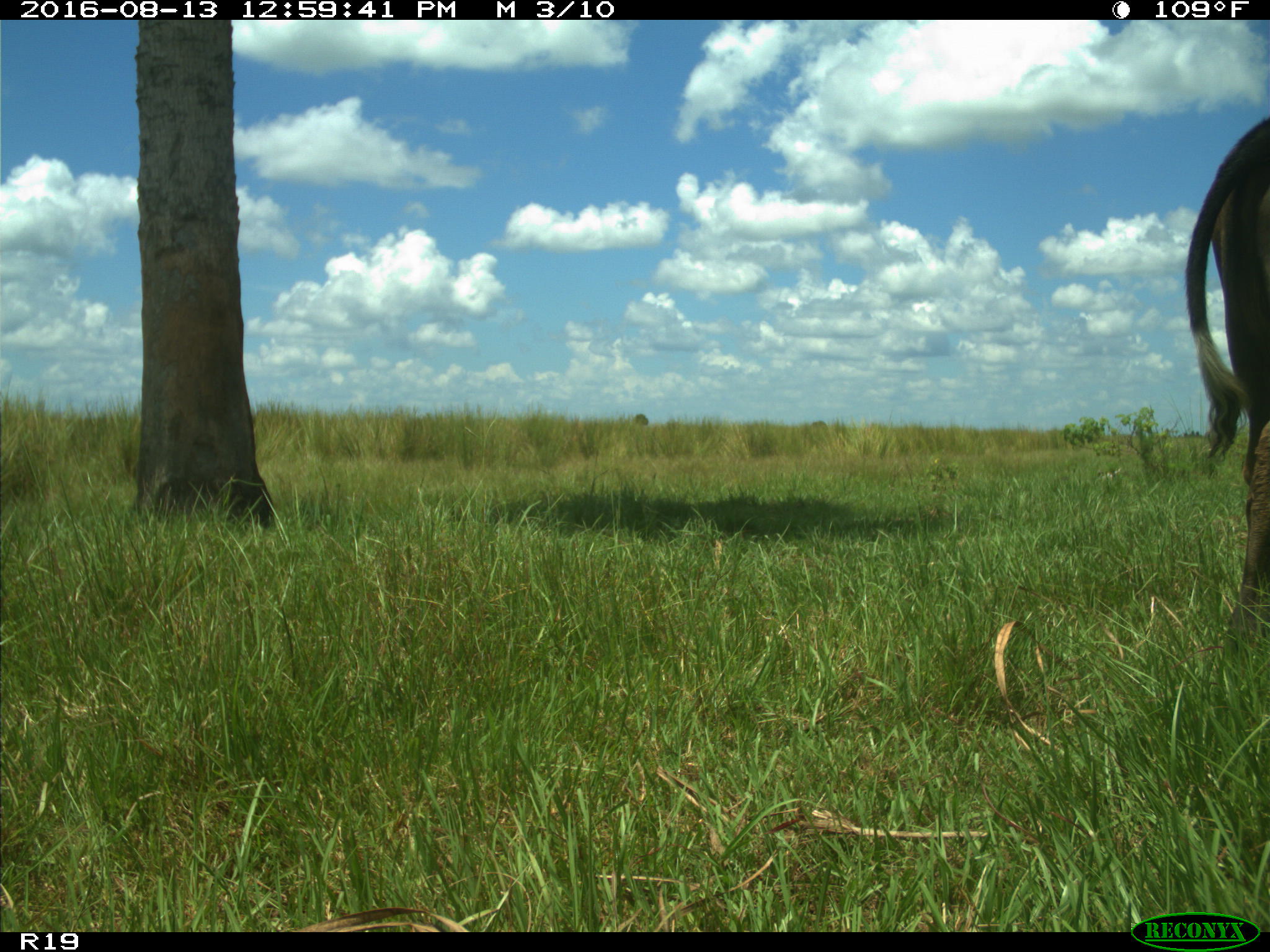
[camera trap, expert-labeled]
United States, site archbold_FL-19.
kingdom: Animalia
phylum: Chordata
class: Mammalia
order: Artiodactyla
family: Bovidae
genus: Bos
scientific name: Bos taurus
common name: domestic cow